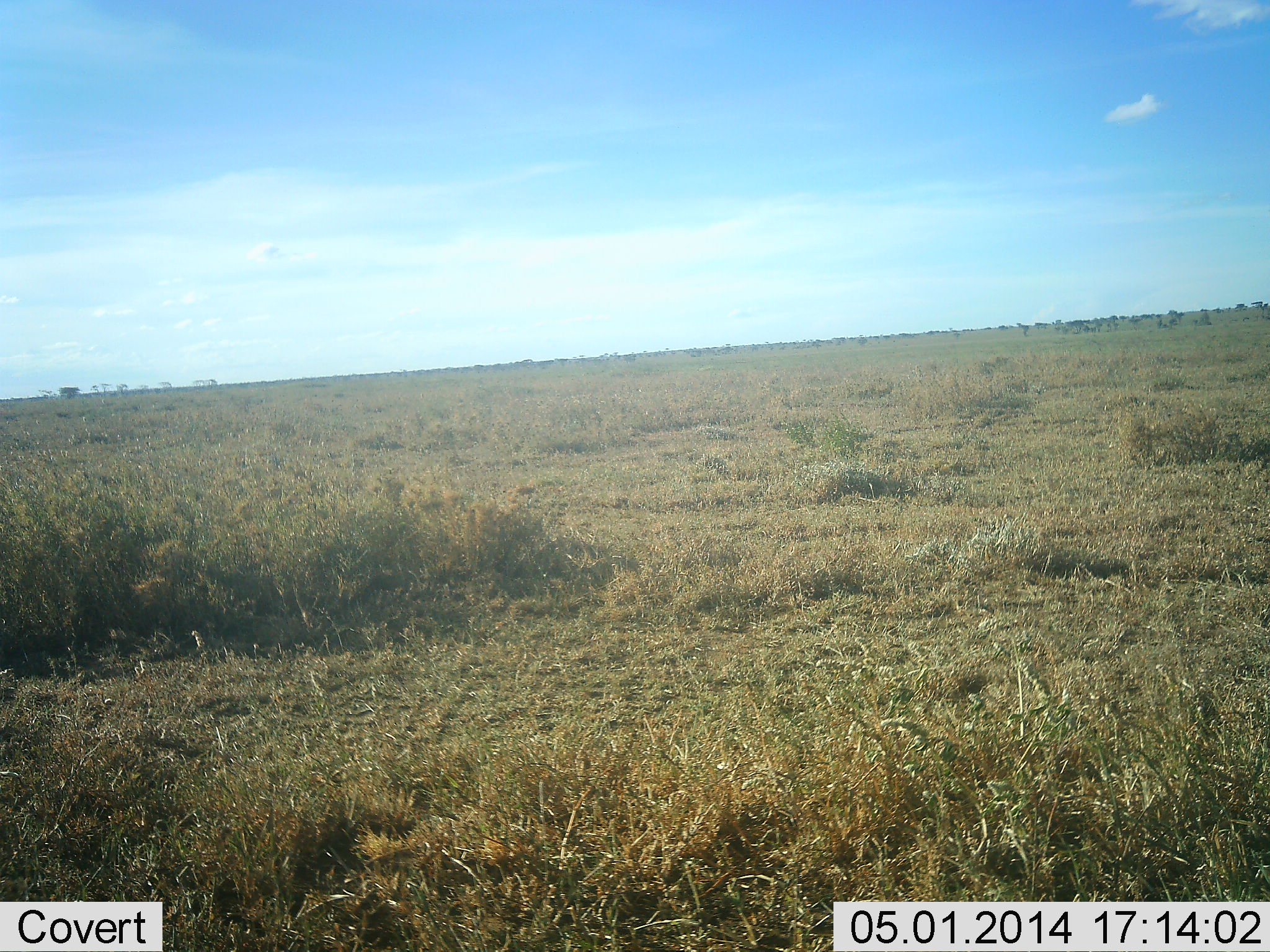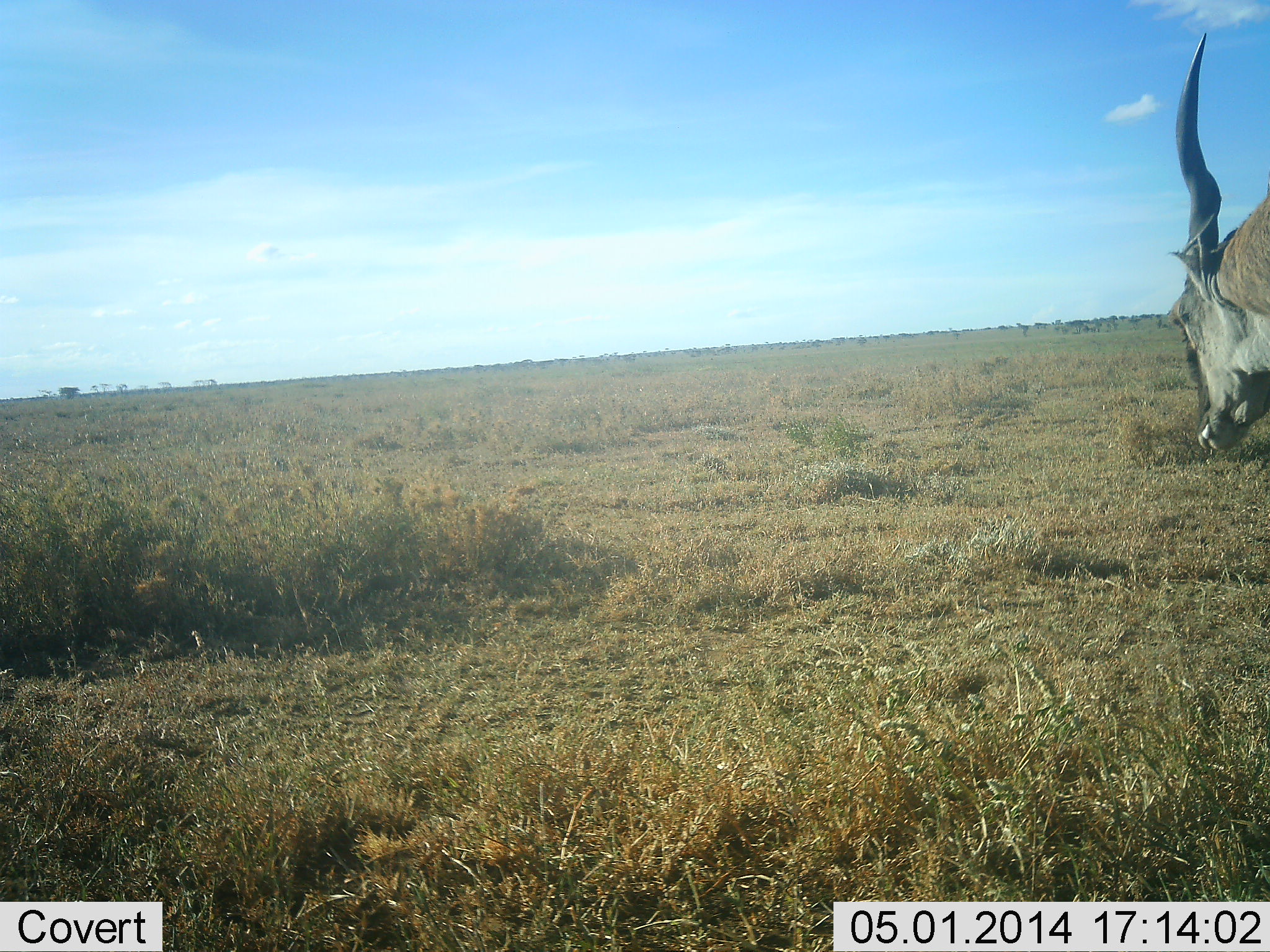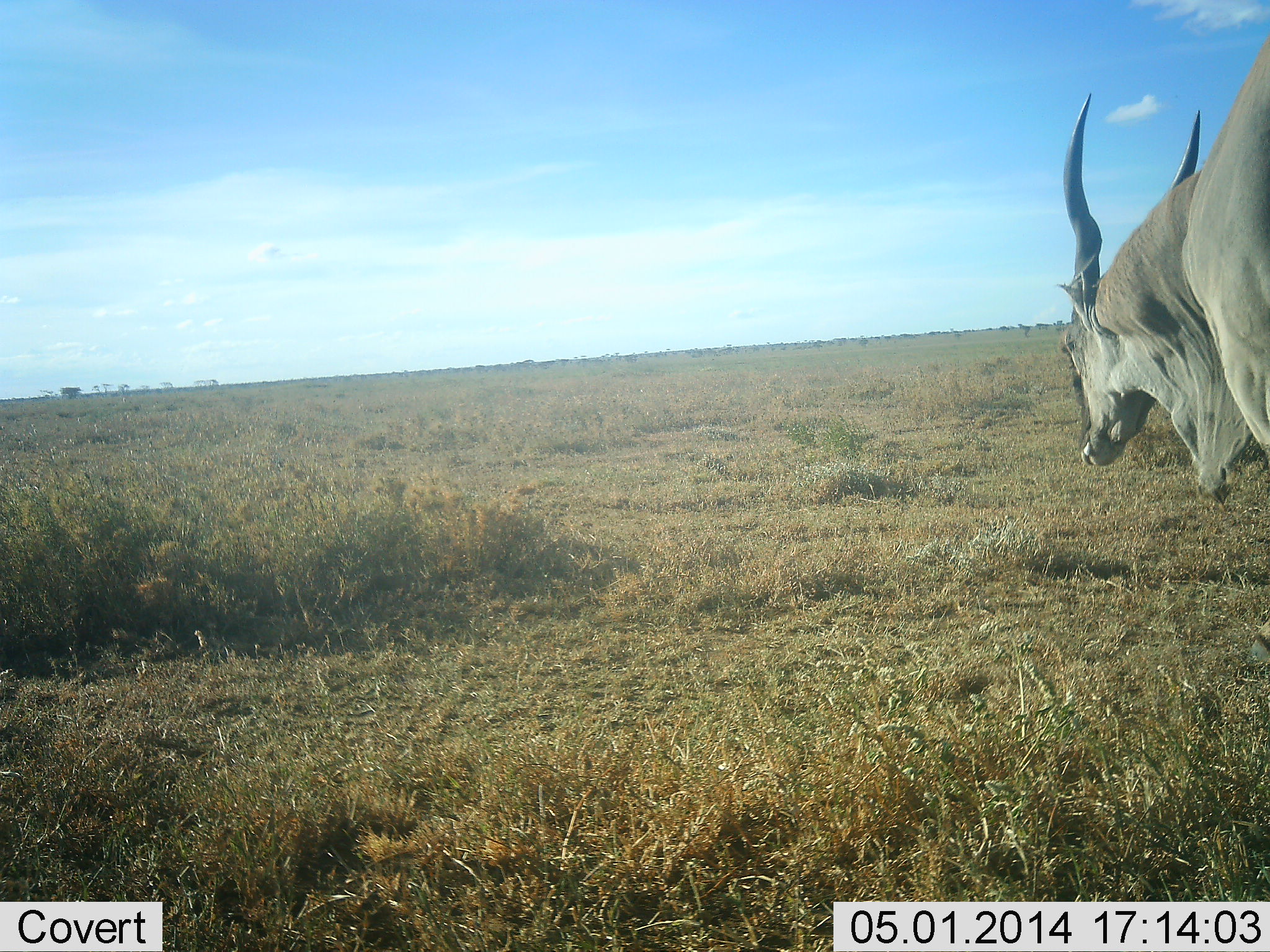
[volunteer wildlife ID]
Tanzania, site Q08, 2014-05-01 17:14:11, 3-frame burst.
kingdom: Animalia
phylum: Chordata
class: Mammalia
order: Artiodactyla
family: Bovidae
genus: Tragelaphus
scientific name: Tragelaphus oryx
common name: eland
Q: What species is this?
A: Eland (Tragelaphus oryx).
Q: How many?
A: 1.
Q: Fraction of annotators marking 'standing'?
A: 0%.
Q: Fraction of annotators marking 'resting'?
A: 0%.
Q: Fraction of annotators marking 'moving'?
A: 100%.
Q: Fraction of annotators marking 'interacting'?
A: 0%.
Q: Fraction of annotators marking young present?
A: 0%.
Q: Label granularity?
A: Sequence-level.